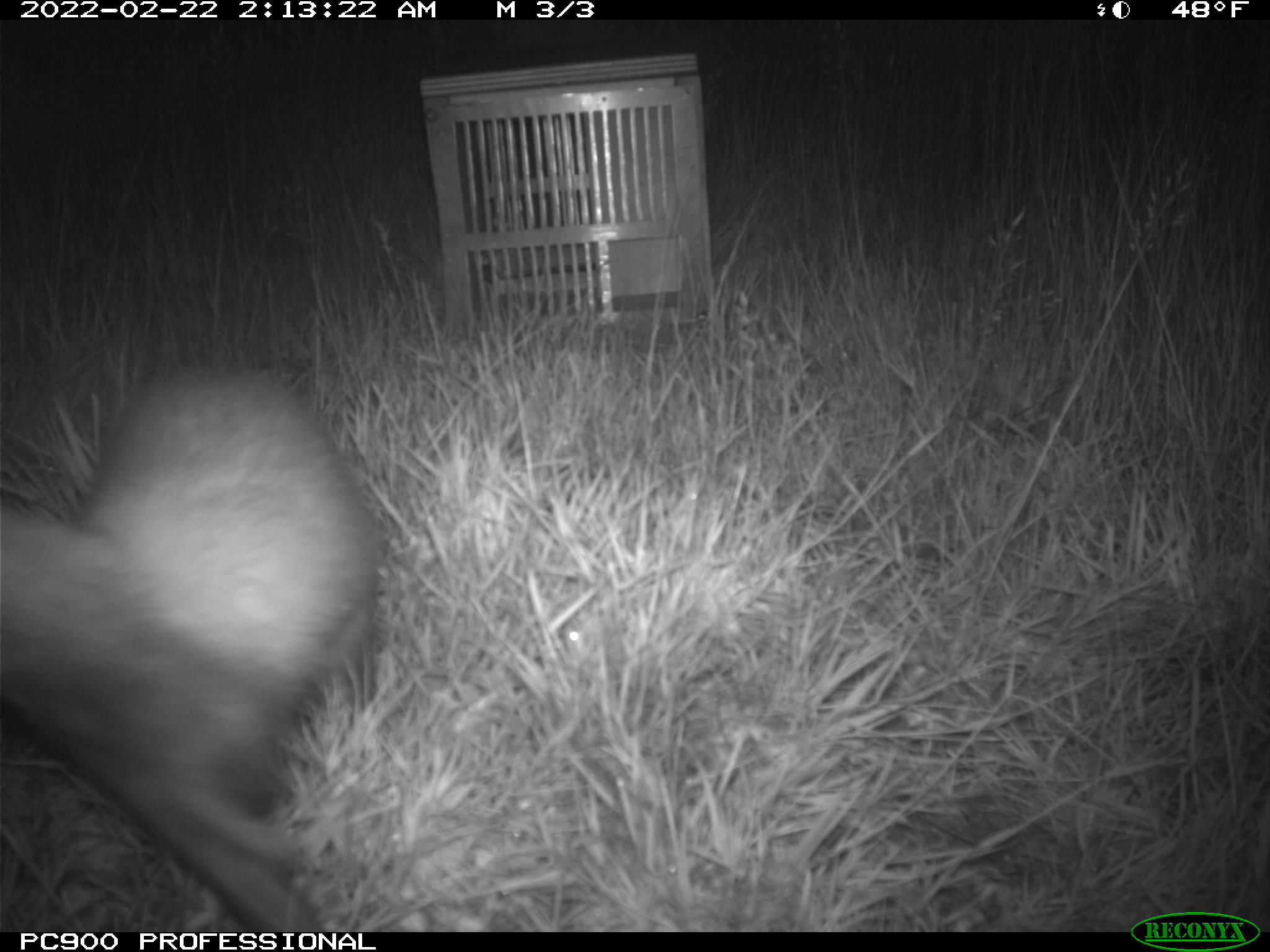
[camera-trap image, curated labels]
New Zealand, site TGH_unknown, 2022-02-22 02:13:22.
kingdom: Animalia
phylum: Chordata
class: Mammalia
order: Carnivora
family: Mustelidae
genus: Mustela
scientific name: Mustela furo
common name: ferret